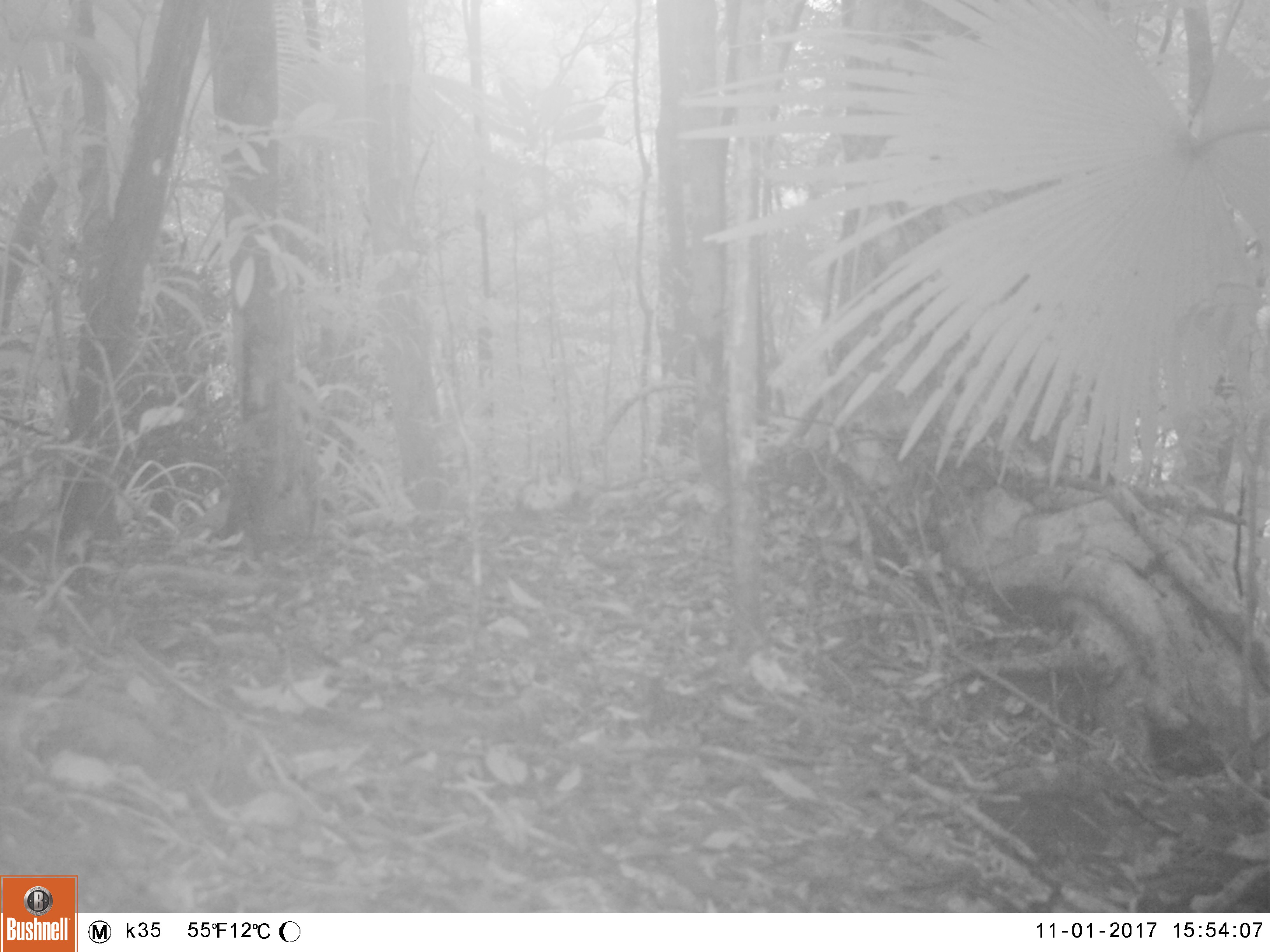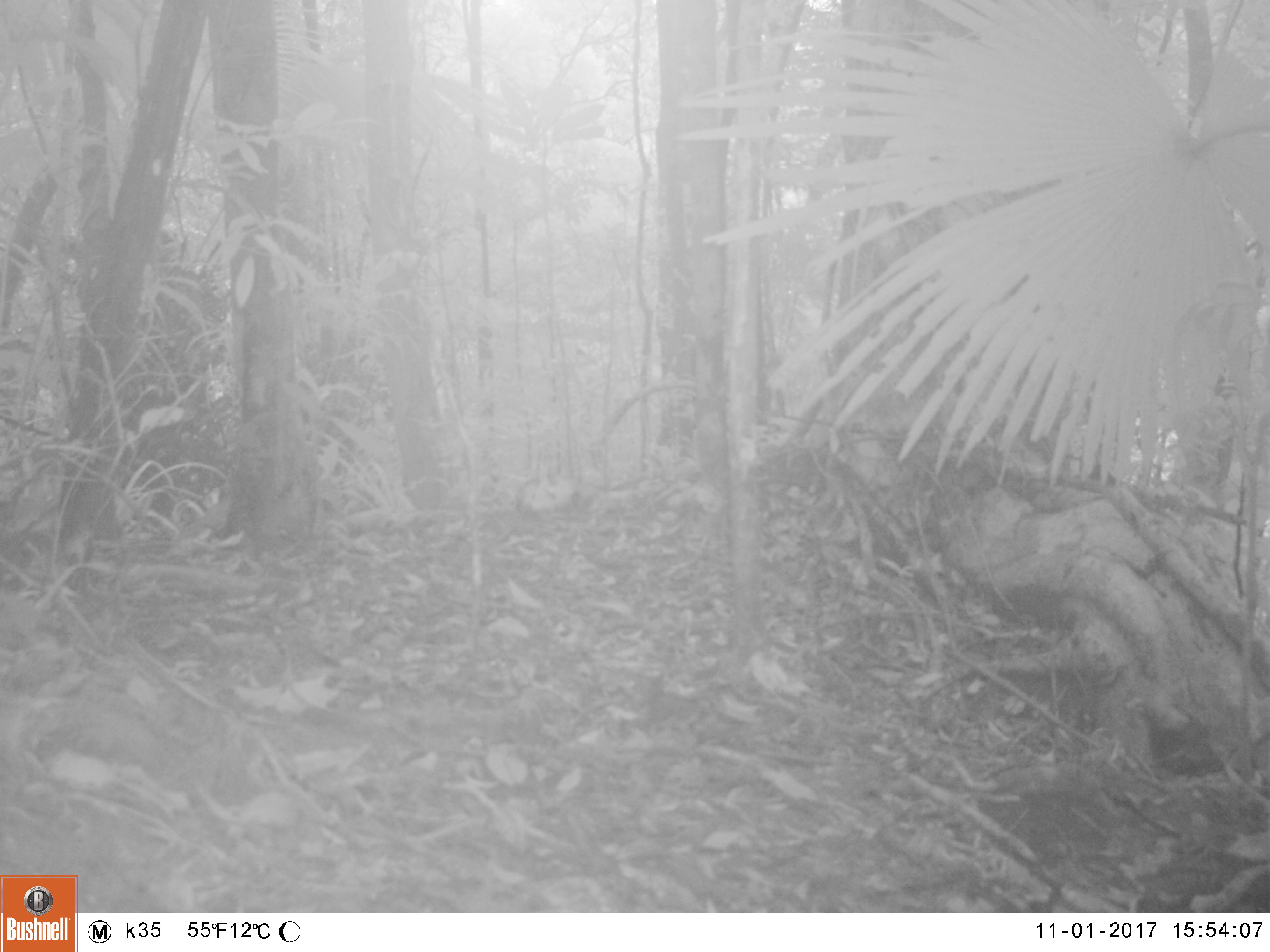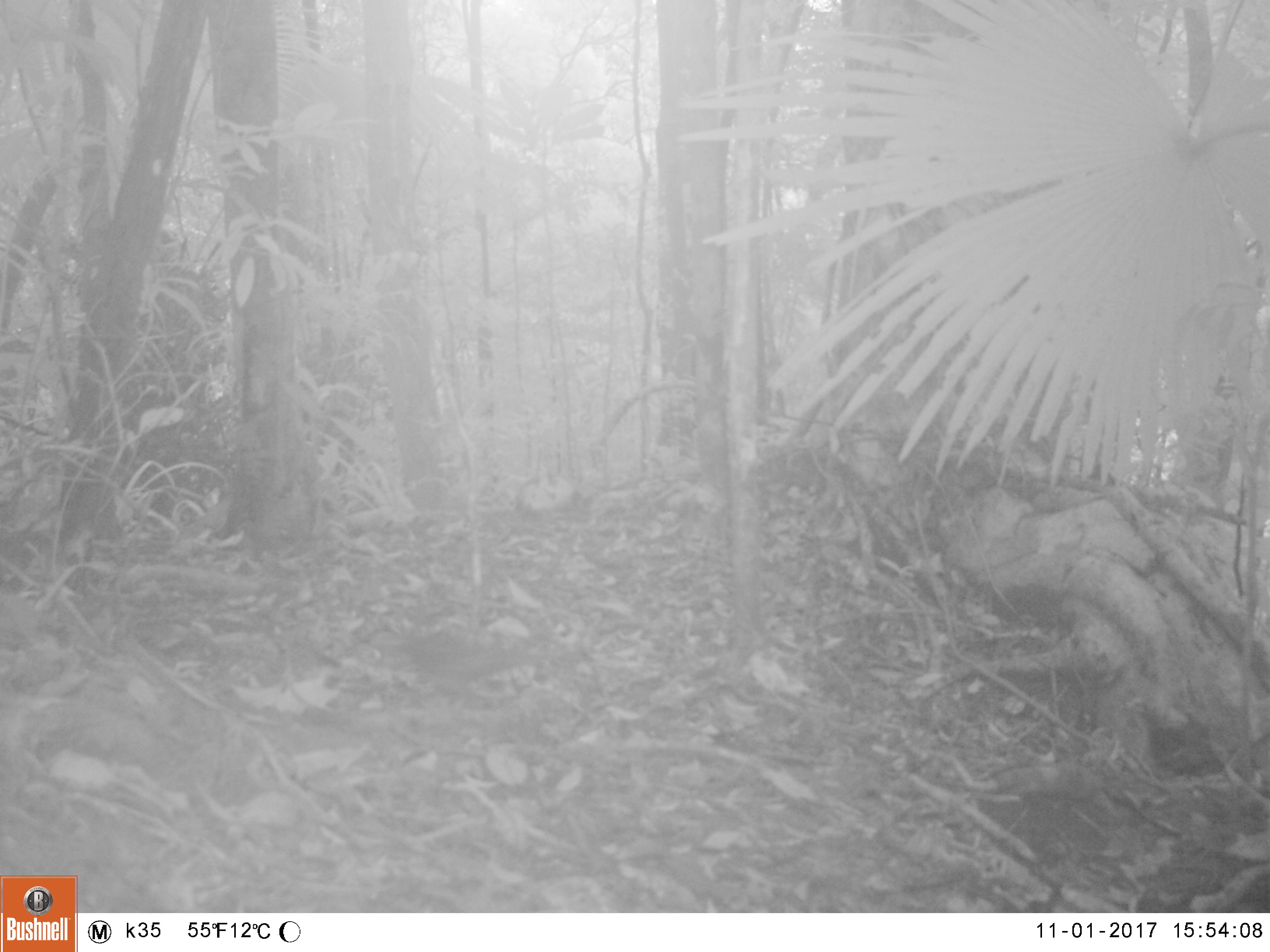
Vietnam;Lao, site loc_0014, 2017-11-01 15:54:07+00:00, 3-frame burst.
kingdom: Animalia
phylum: Chordata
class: Aves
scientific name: Aves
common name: bird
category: unidentified bird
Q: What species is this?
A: Unidentified bird (bird) (Aves).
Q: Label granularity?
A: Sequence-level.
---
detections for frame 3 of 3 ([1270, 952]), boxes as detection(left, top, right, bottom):
unidentified bird: detection(379, 631, 555, 708)